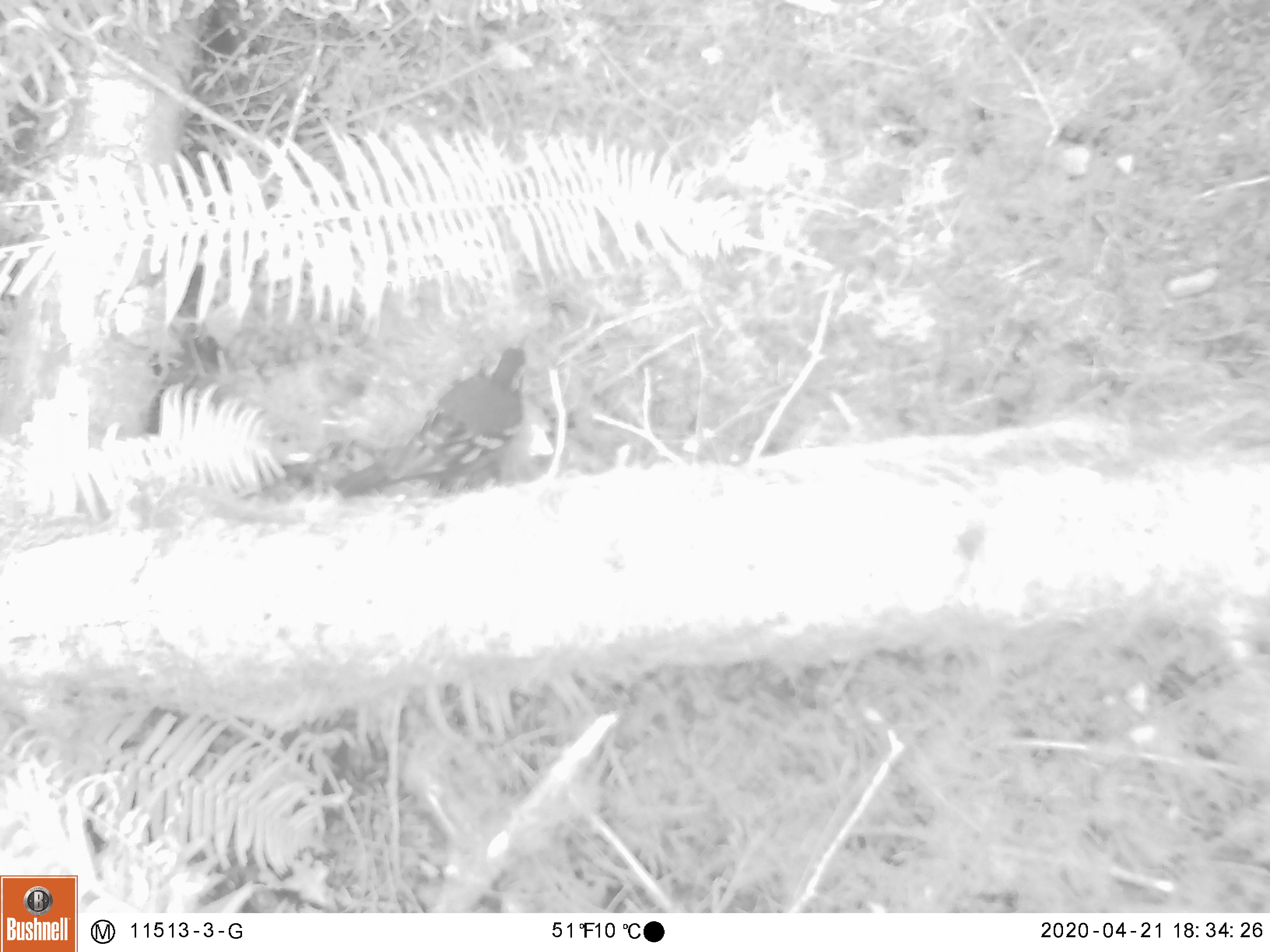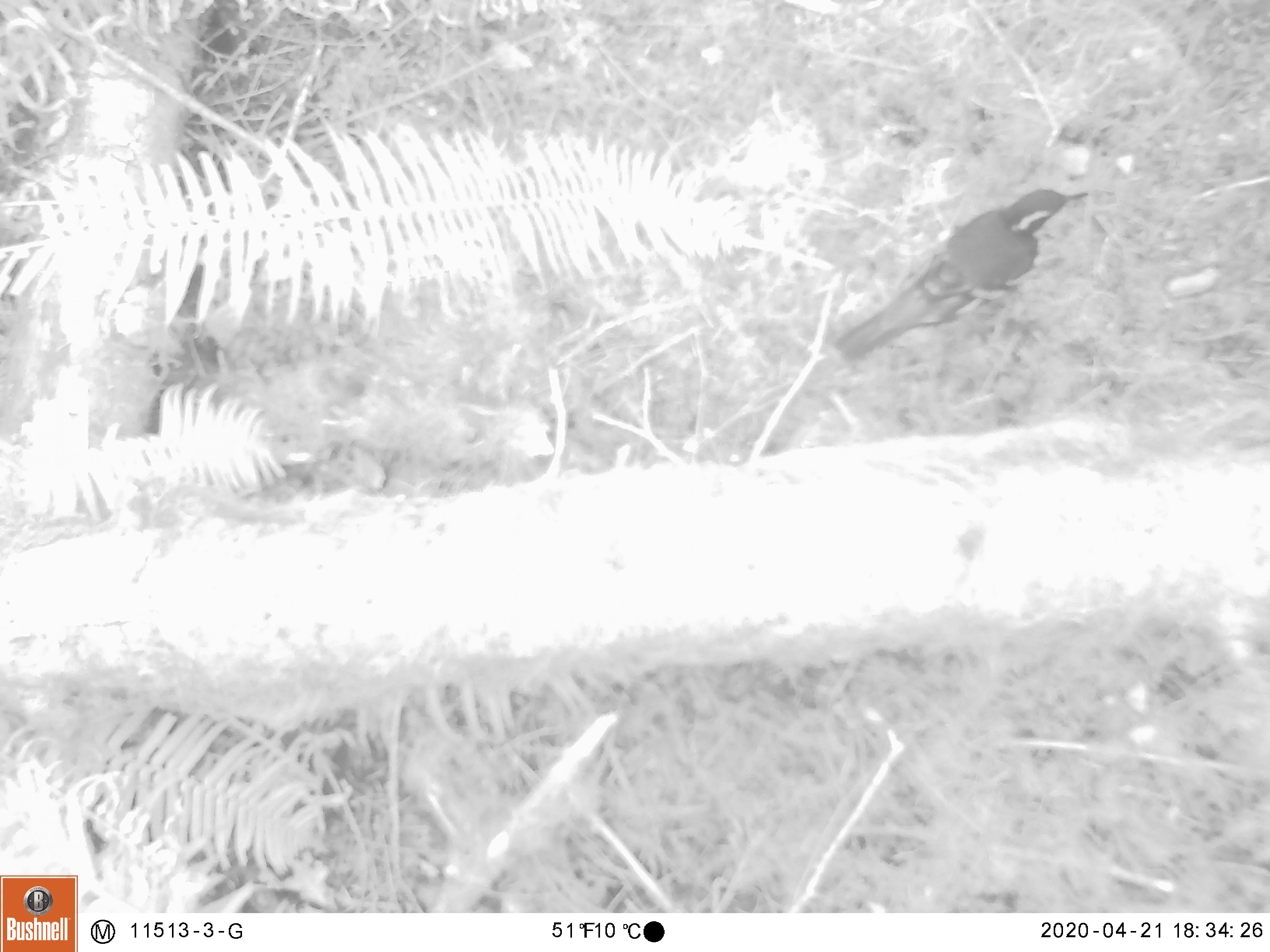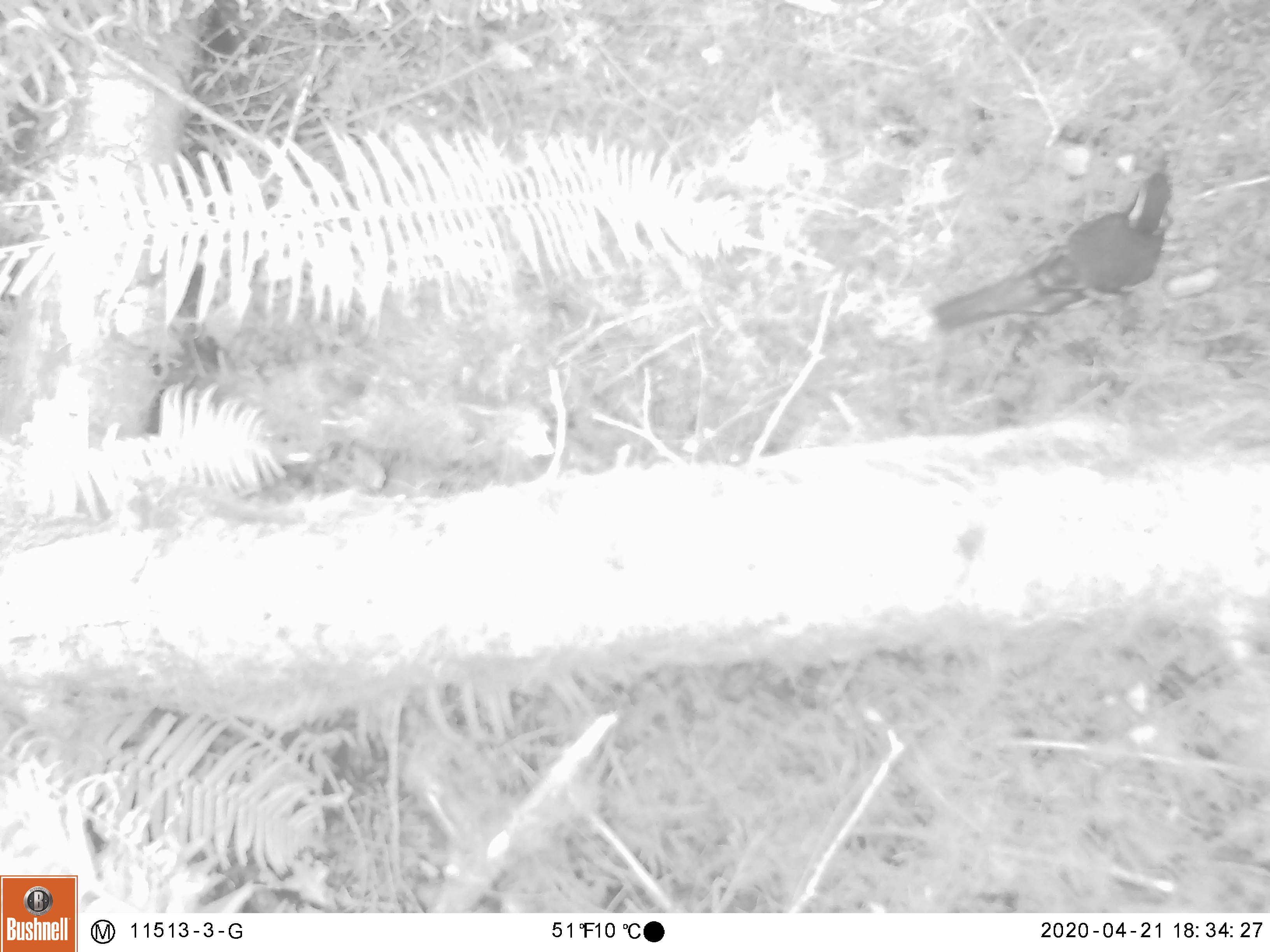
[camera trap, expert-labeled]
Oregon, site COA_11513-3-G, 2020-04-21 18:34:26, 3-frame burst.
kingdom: Animalia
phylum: Chordata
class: Aves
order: Passeriformes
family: Turdidae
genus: Ixoreus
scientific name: Ixoreus naevius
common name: varied thrush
Varied thrush (Ixoreus naevius).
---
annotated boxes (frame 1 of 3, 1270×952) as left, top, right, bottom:
varied thrush: 341, 341, 529, 491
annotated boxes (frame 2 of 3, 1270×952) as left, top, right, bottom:
varied thrush: 831, 182, 1080, 356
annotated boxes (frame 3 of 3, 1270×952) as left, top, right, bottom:
varied thrush: 936, 157, 1175, 331